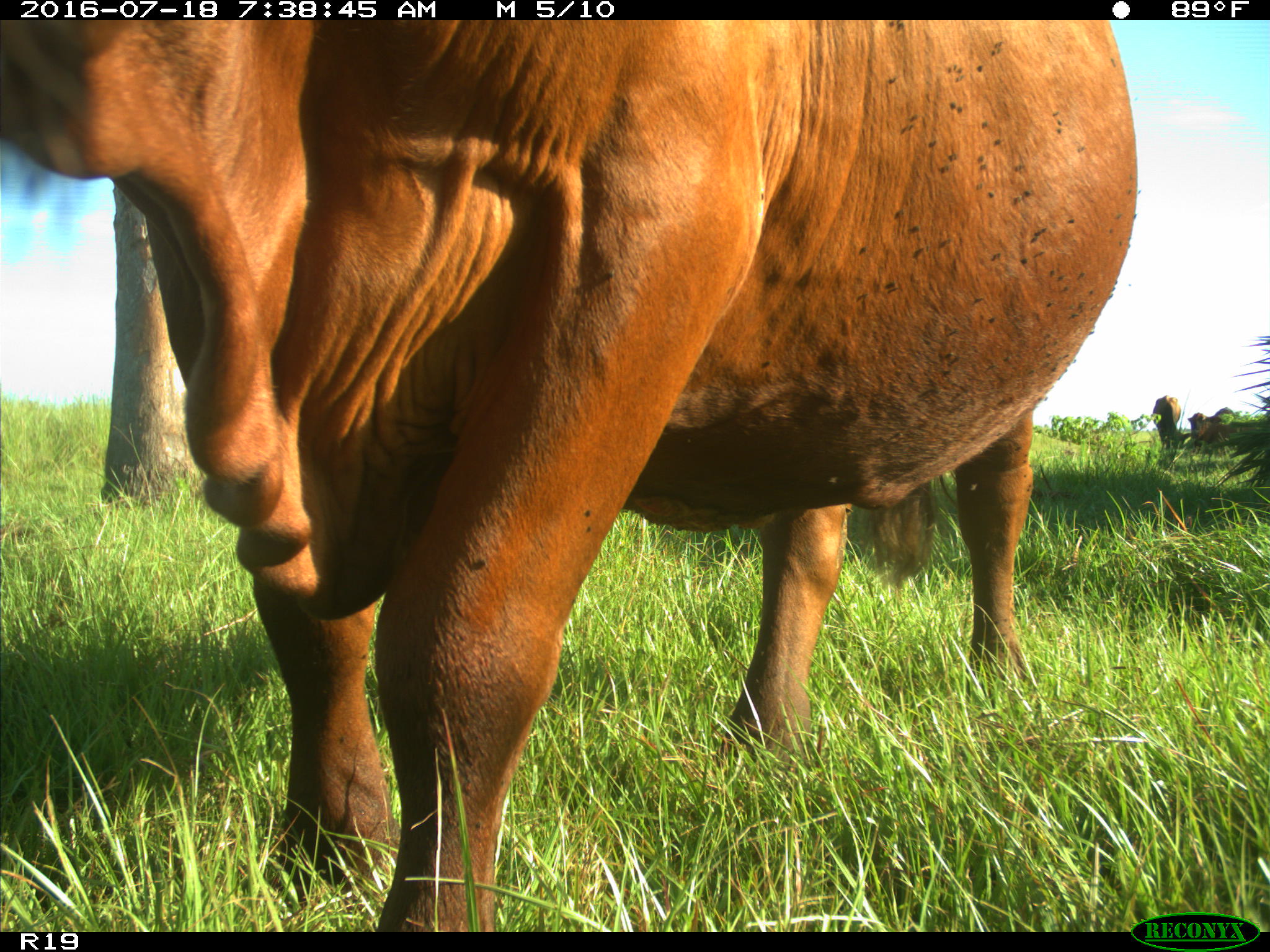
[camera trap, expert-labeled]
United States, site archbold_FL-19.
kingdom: Animalia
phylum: Chordata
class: Mammalia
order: Artiodactyla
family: Bovidae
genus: Bos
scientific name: Bos taurus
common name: domestic cow